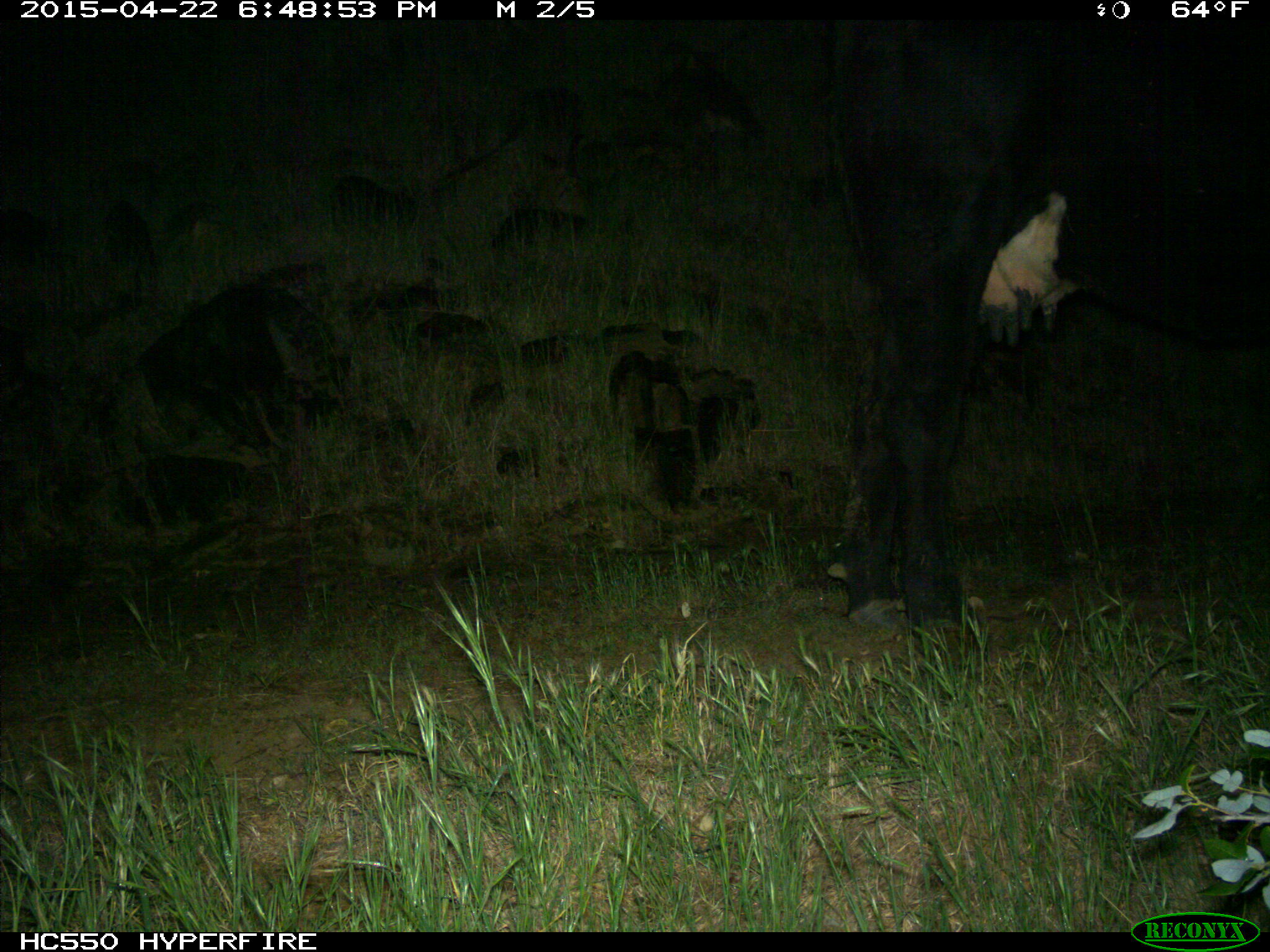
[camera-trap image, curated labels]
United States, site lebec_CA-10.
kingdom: Animalia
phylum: Chordata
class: Mammalia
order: Artiodactyla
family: Bovidae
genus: Bos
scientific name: Bos taurus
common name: domestic cow